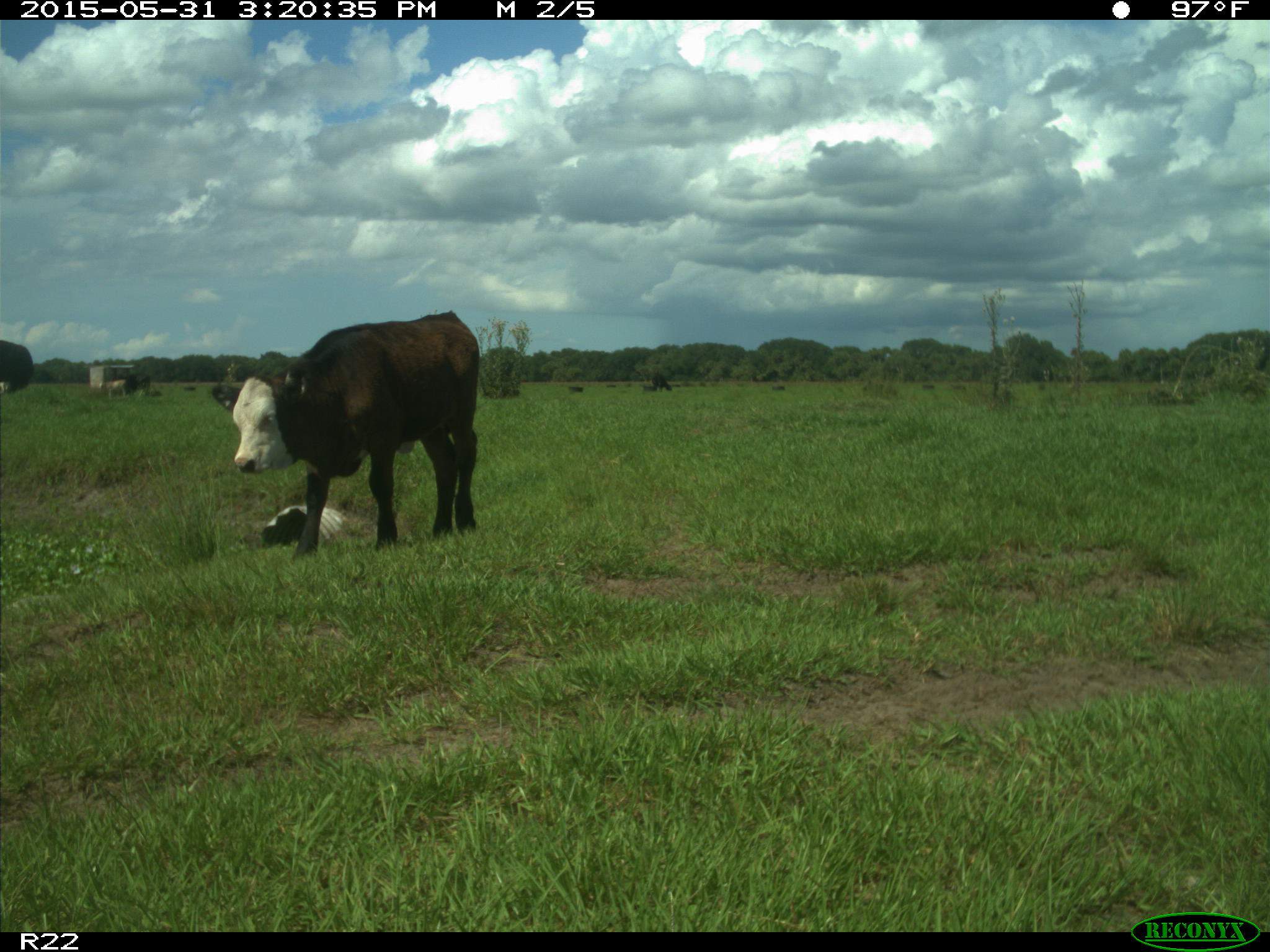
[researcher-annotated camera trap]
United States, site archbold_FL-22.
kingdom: Animalia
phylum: Chordata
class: Mammalia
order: Artiodactyla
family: Bovidae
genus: Bos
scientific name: Bos taurus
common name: domestic cow